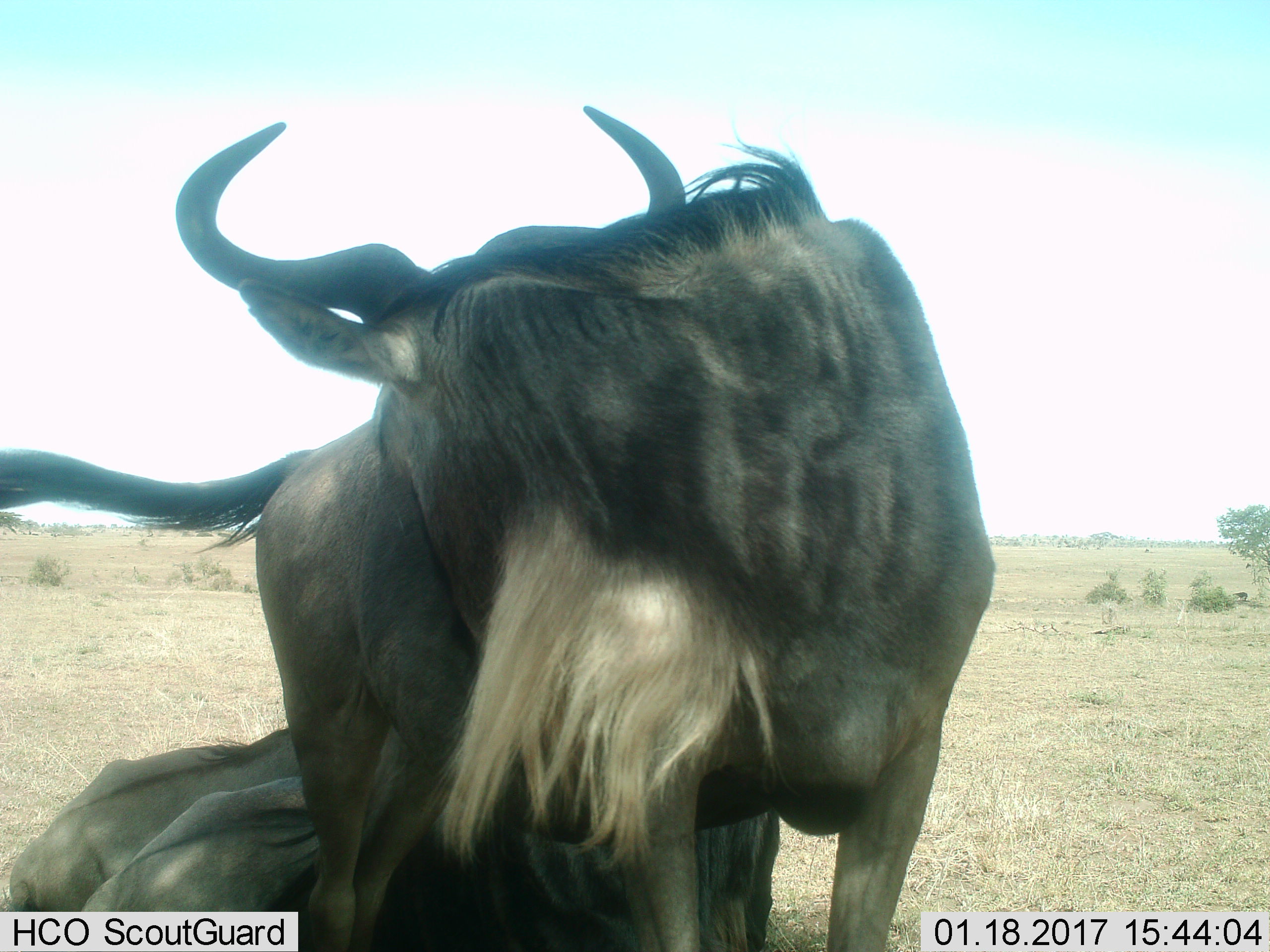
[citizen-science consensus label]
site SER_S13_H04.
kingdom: Animalia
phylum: Chordata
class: Mammalia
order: Artiodactyla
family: Bovidae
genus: Connochaetes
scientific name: Connochaetes taurinus taurinus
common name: blue wildebeest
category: wildebeestblue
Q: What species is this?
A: Wildebeestblue (blue wildebeest) (Connochaetes taurinus taurinus).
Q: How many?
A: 3.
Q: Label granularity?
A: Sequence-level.